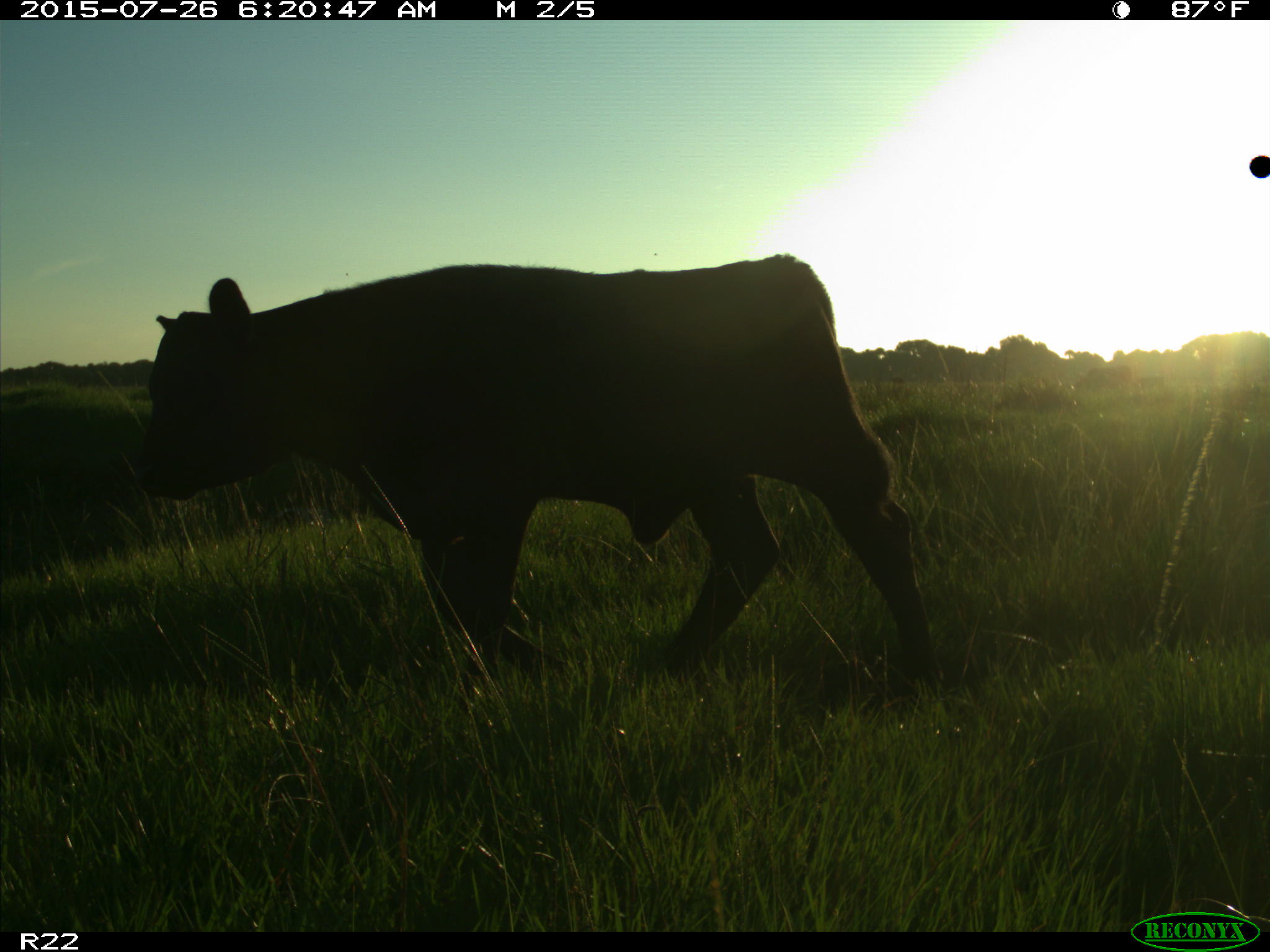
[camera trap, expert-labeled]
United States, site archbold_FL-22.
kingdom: Animalia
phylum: Chordata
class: Mammalia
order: Artiodactyla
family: Bovidae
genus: Bos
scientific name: Bos taurus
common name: domestic cow